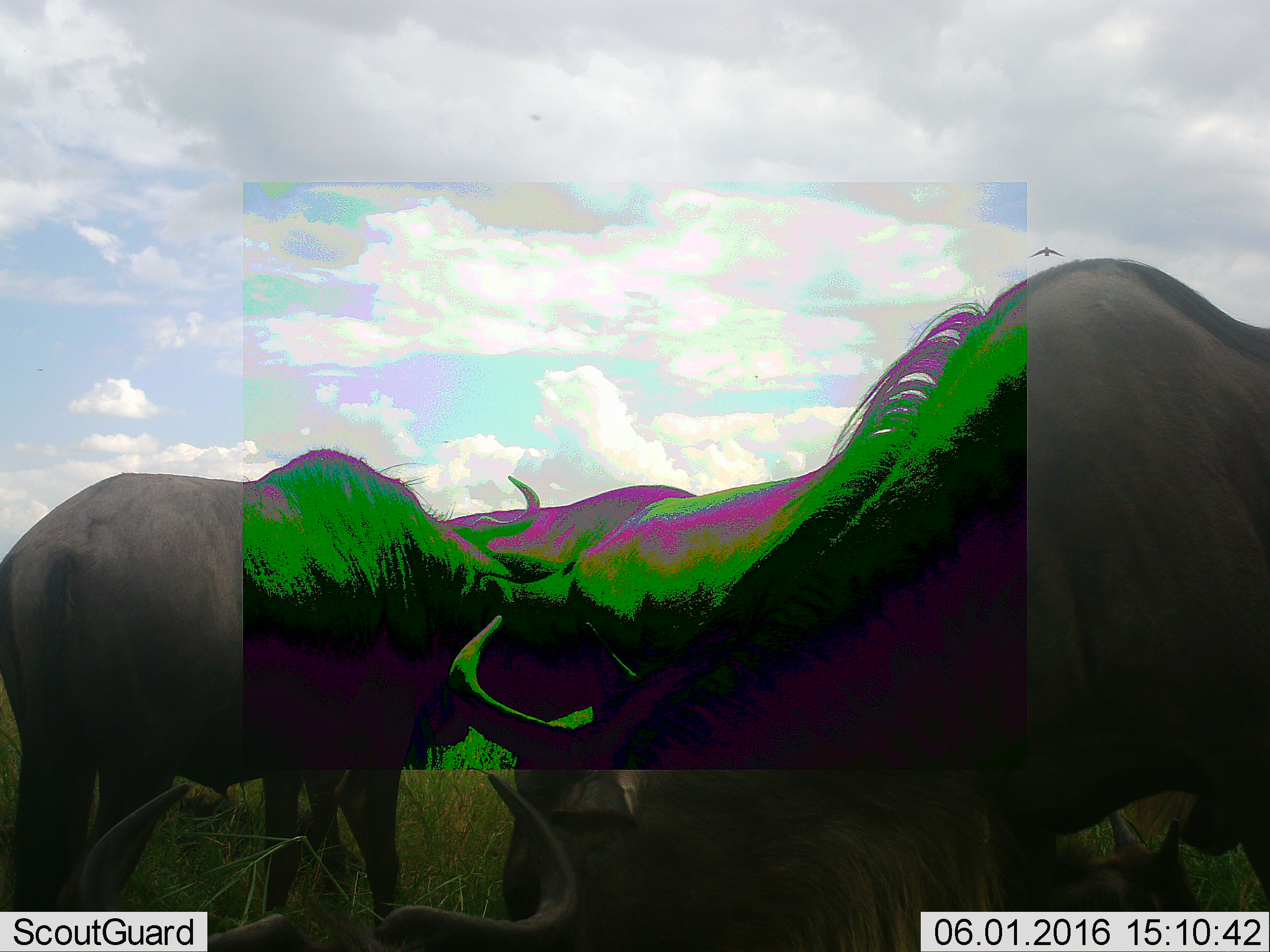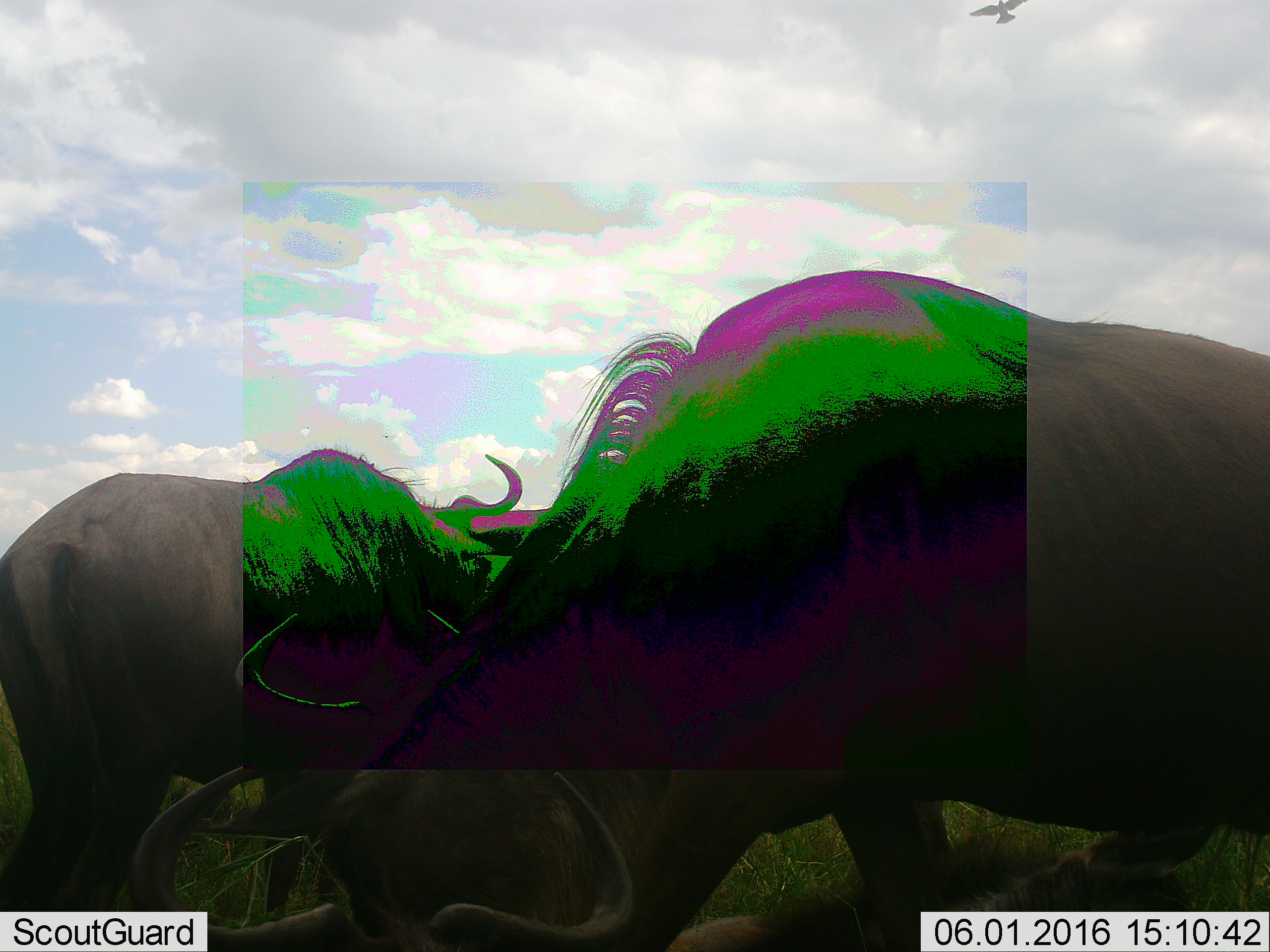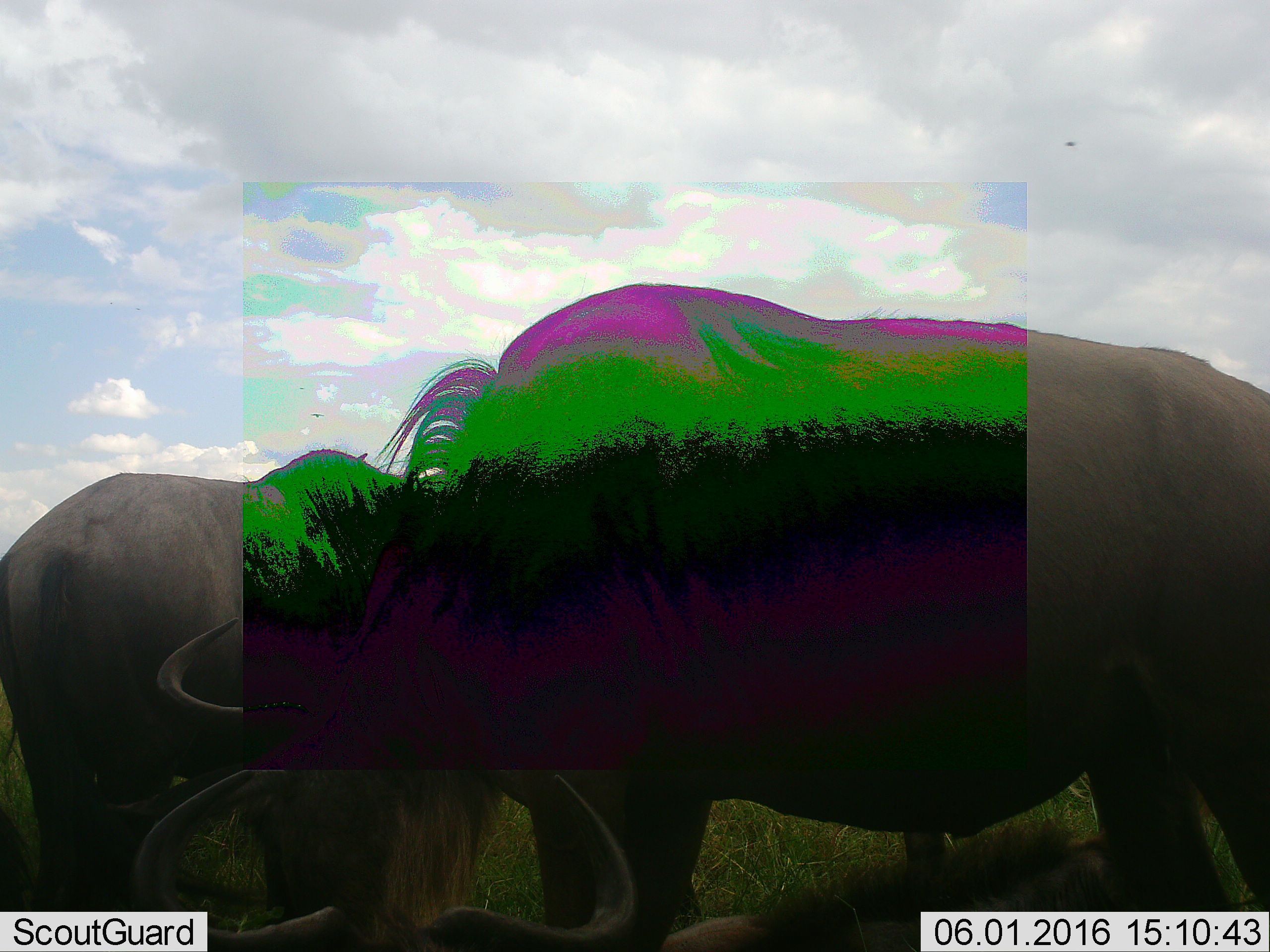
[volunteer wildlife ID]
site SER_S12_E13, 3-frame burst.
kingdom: Animalia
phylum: Chordata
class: Mammalia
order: Artiodactyla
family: Bovidae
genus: Connochaetes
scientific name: Connochaetes taurinus taurinus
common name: blue wildebeest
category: wildebeestblue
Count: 6.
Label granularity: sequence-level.